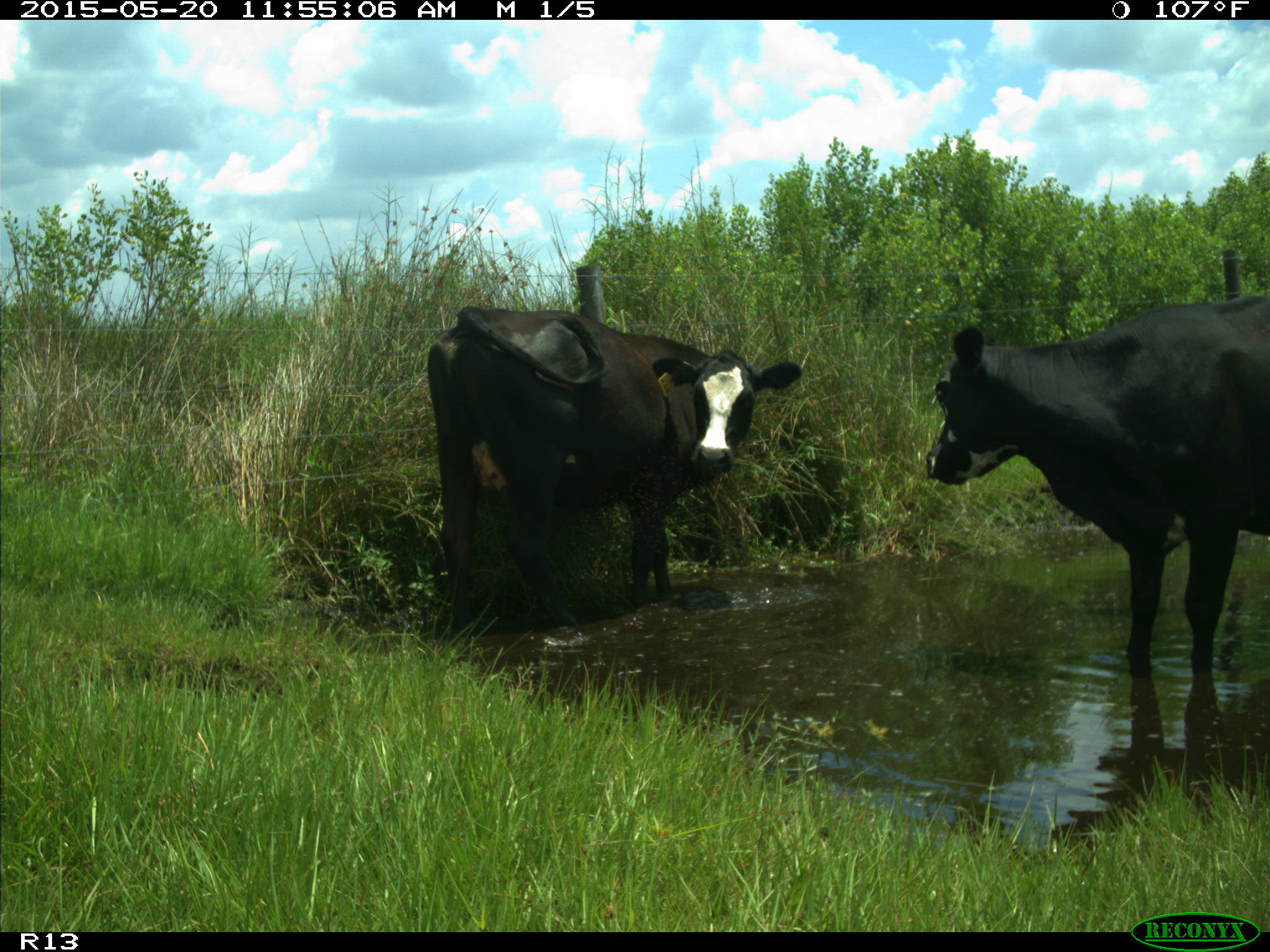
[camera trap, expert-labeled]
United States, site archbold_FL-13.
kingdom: Animalia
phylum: Chordata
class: Mammalia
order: Artiodactyla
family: Bovidae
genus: Bos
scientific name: Bos taurus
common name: domestic cow